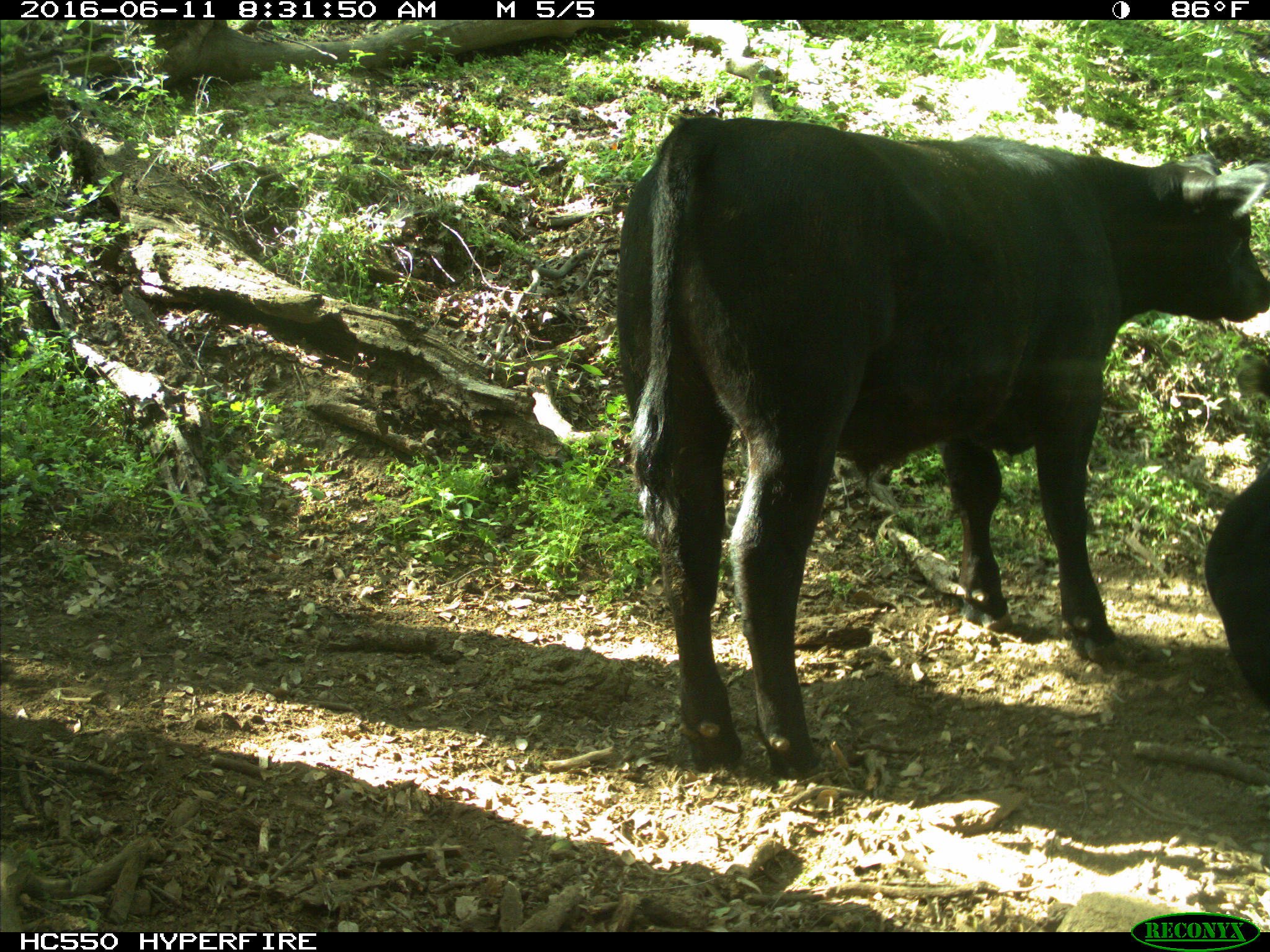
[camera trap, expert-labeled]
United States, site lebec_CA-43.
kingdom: Animalia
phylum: Chordata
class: Mammalia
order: Artiodactyla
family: Bovidae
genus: Bos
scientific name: Bos taurus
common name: domestic cow